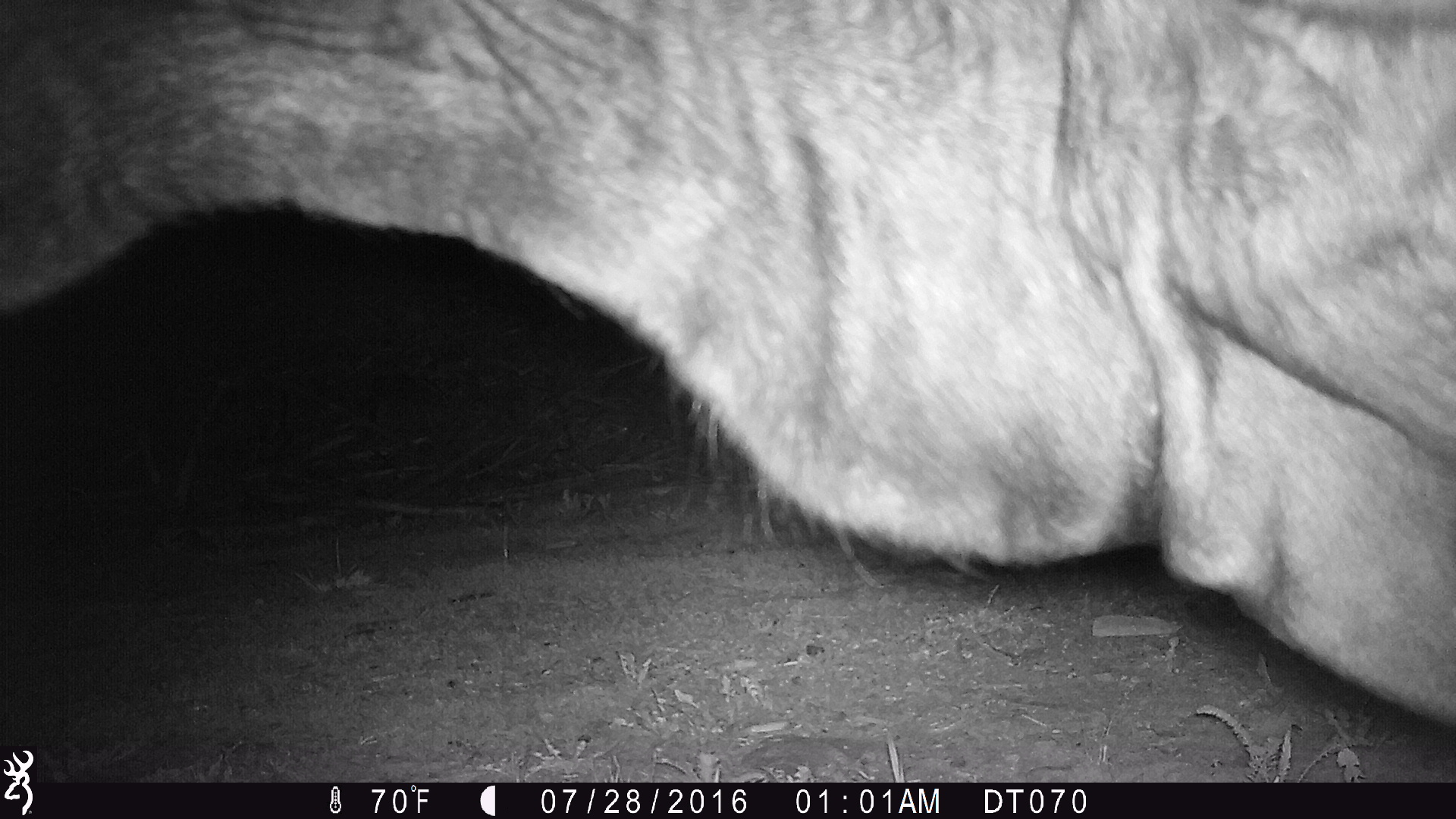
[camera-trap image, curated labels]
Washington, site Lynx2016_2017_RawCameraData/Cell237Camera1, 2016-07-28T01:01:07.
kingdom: Animalia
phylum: Chordata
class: Mammalia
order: Artiodactyla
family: Bovidae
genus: Bos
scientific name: Bos taurus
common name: domestic cattle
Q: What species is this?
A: Domestic cattle (Bos taurus).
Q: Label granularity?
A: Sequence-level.